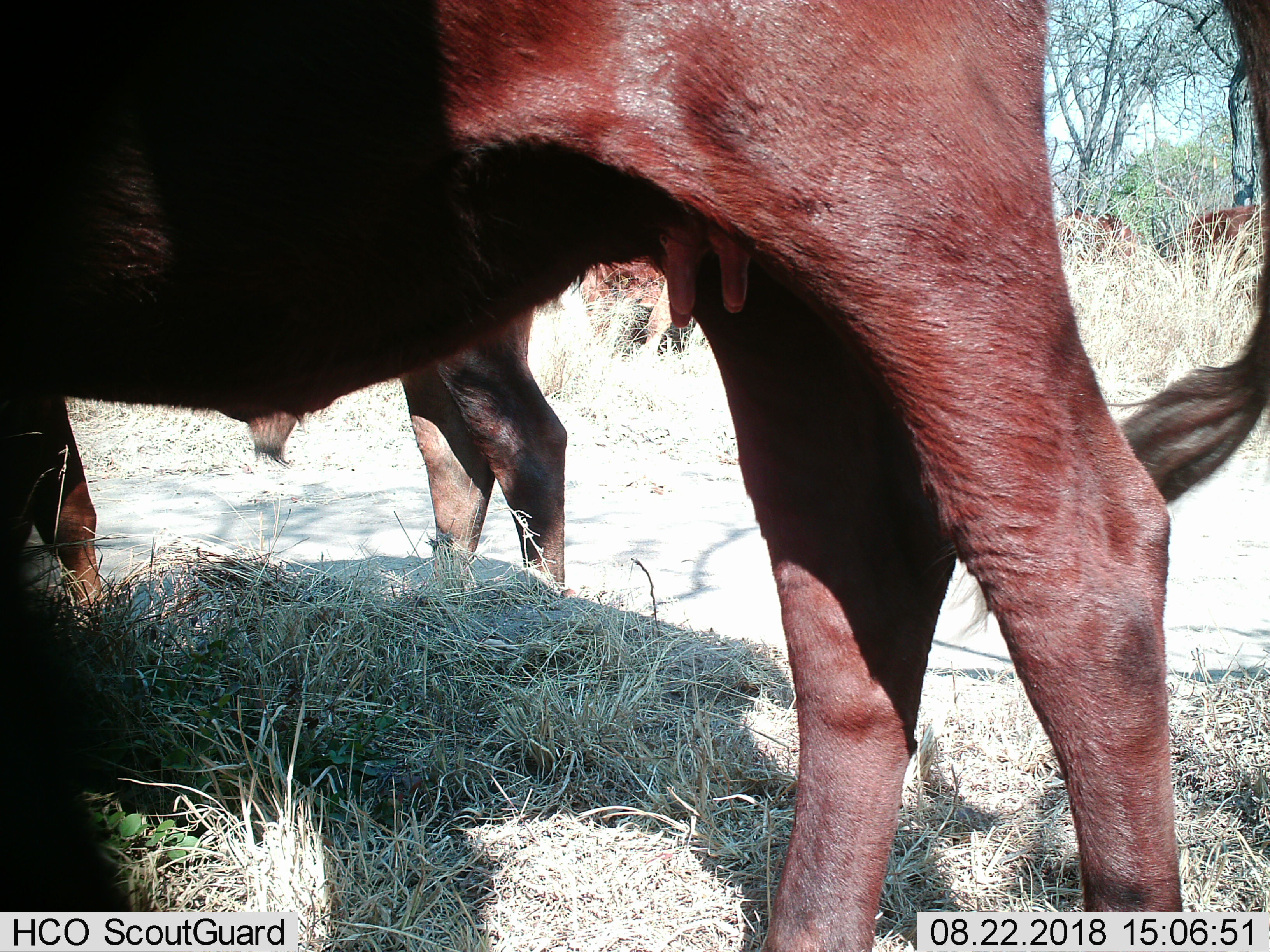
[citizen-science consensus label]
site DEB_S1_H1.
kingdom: Animalia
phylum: Chordata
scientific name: Vertebrata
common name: domestic animal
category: domesticanimal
Domesticanimal (domestic animal) (Vertebrata), count 4. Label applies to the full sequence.